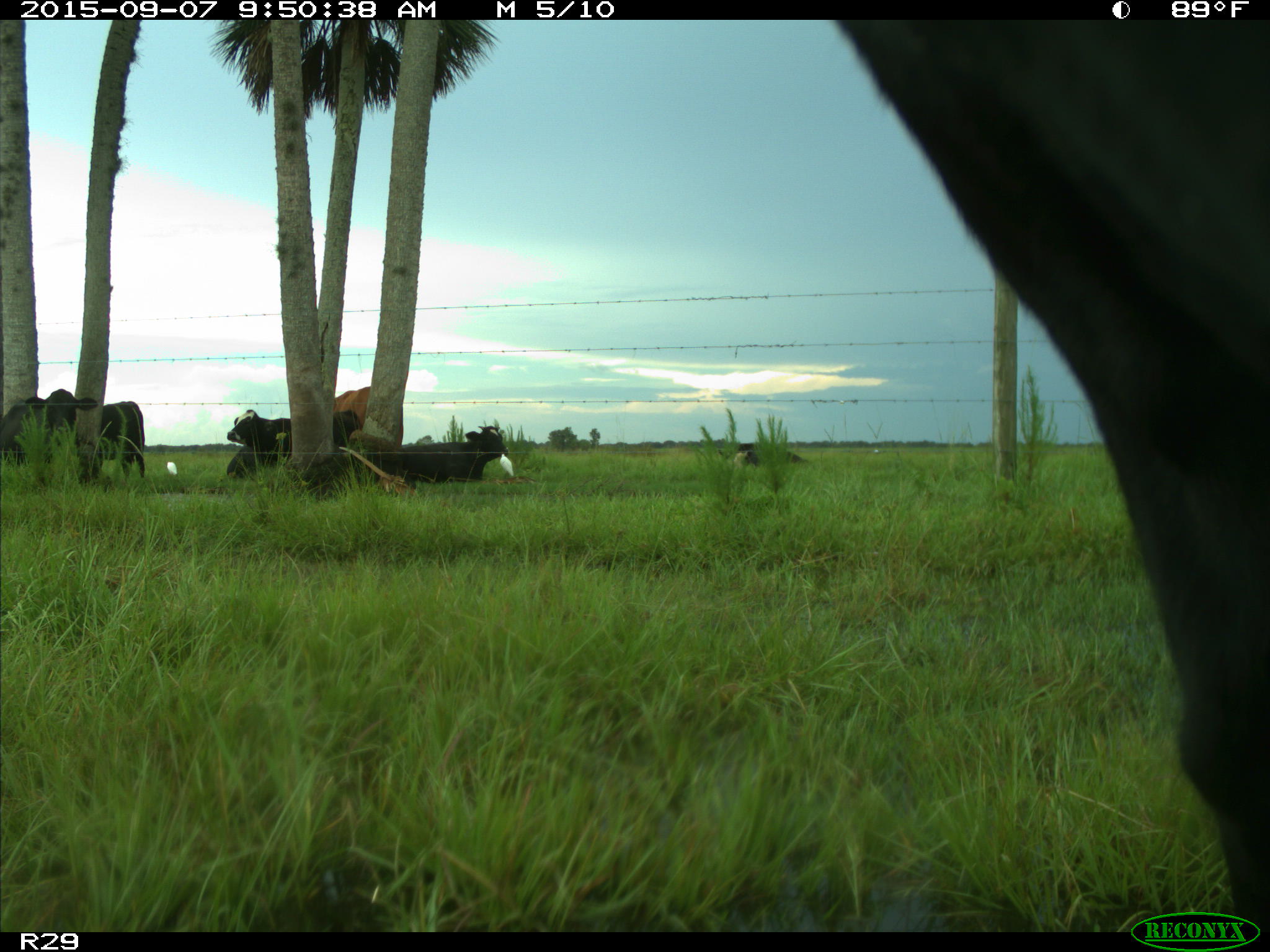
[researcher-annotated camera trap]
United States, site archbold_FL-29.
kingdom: Animalia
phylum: Chordata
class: Mammalia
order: Artiodactyla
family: Bovidae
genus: Bos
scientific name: Bos taurus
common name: domestic cow